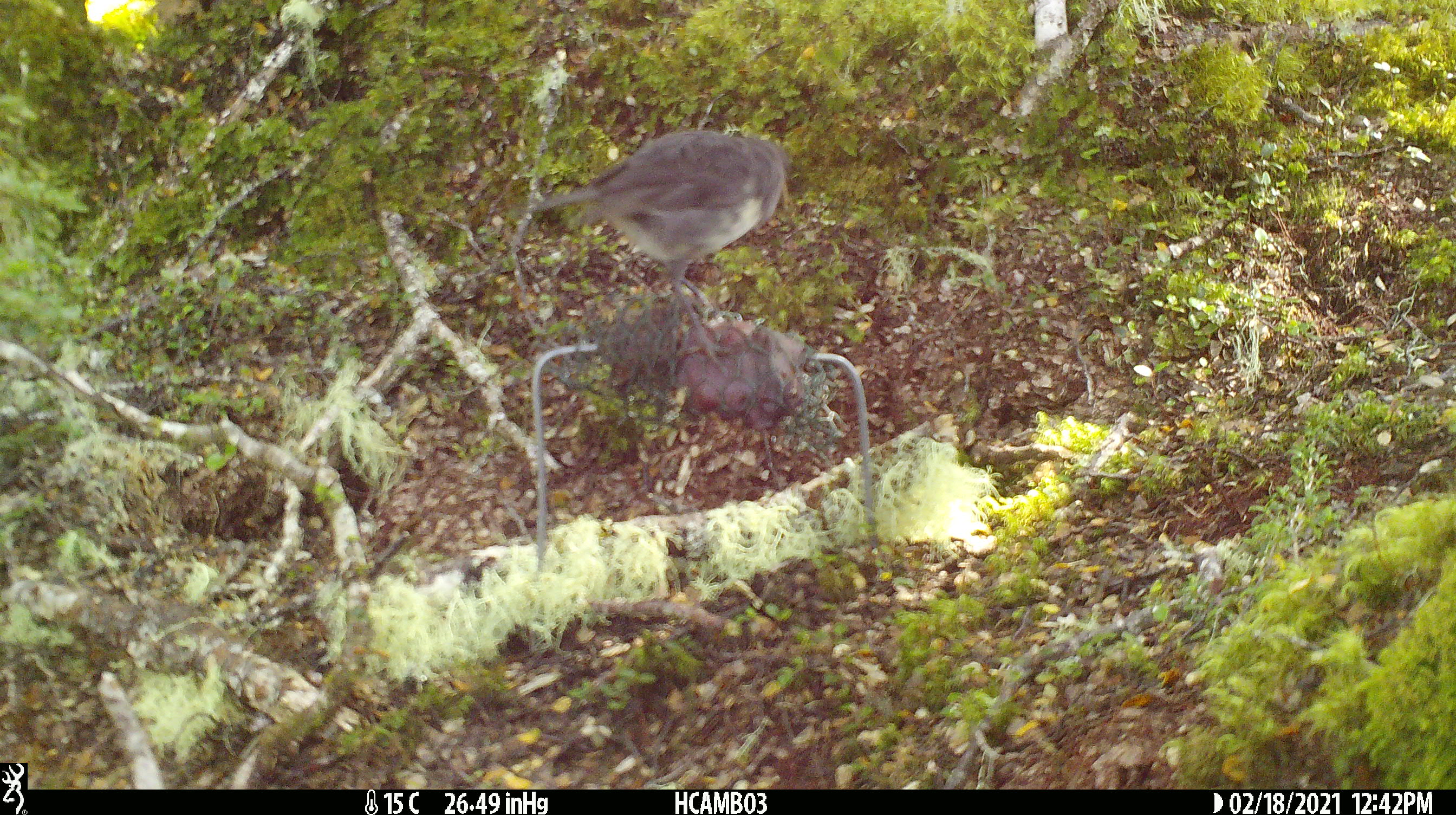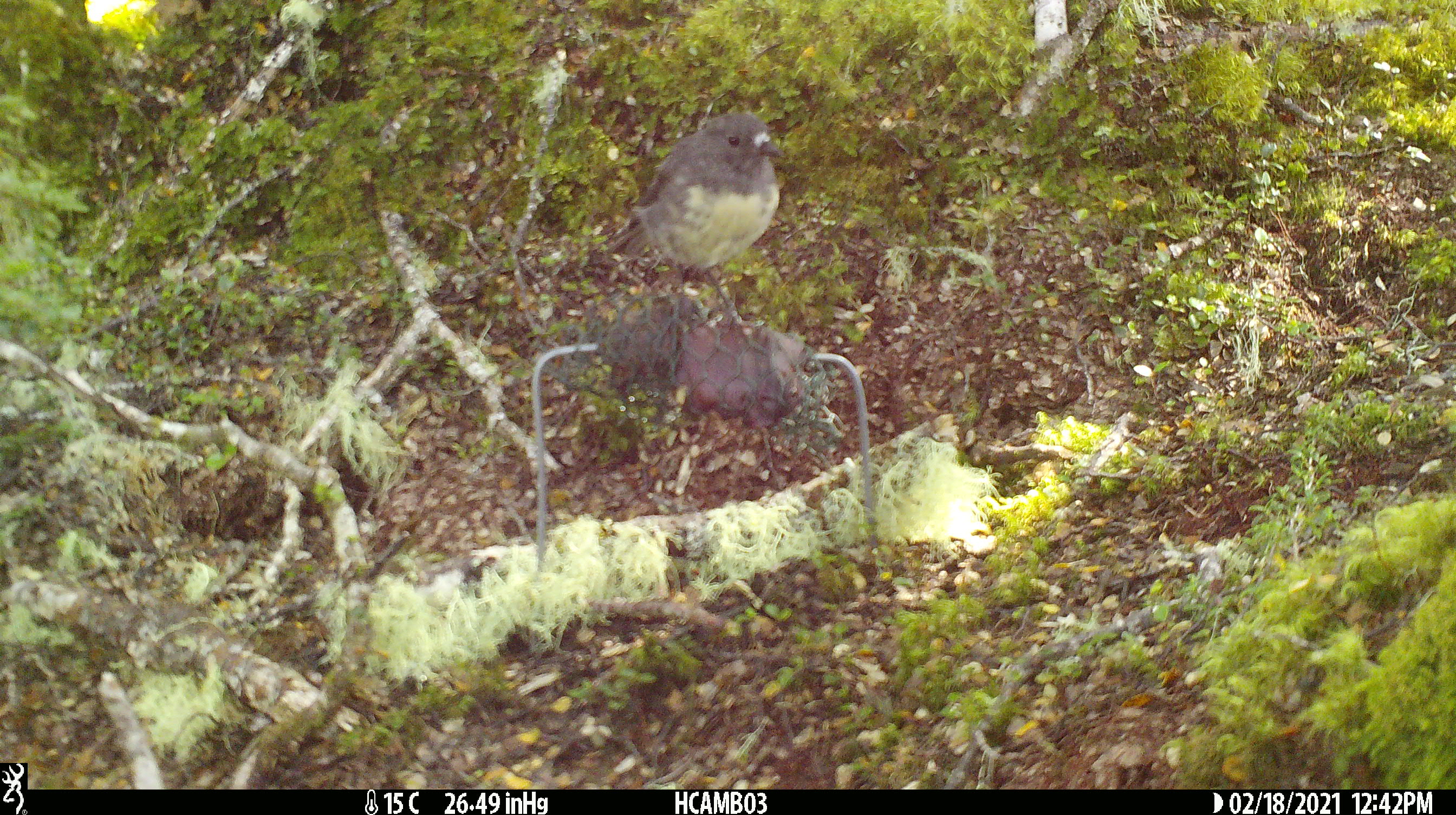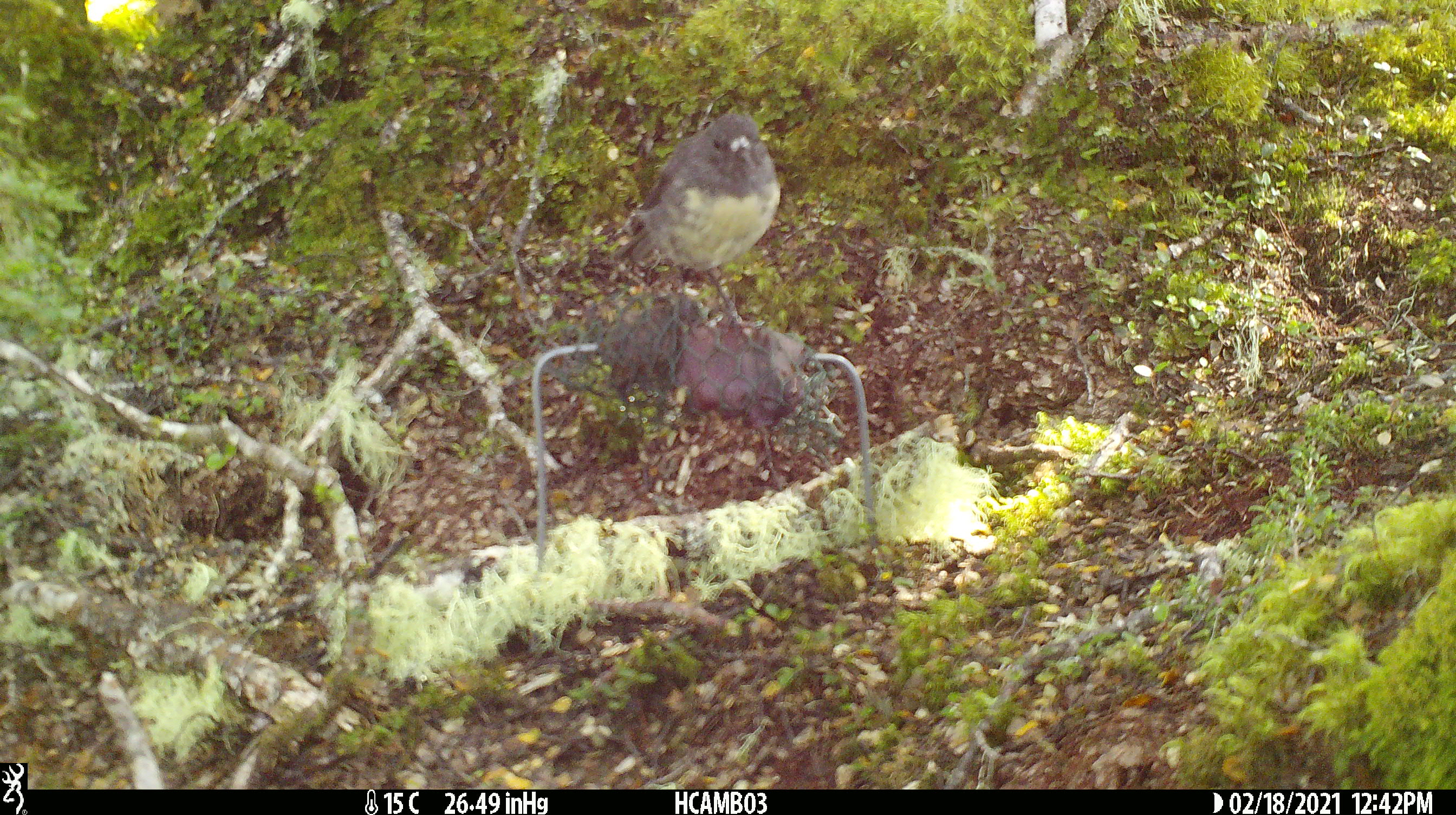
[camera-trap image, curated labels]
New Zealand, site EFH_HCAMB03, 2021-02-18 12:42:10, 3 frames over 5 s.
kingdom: Animalia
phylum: Chordata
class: Aves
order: Passeriformes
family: Petroicidae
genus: Petroica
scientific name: Petroica australis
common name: new zealand robin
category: robin